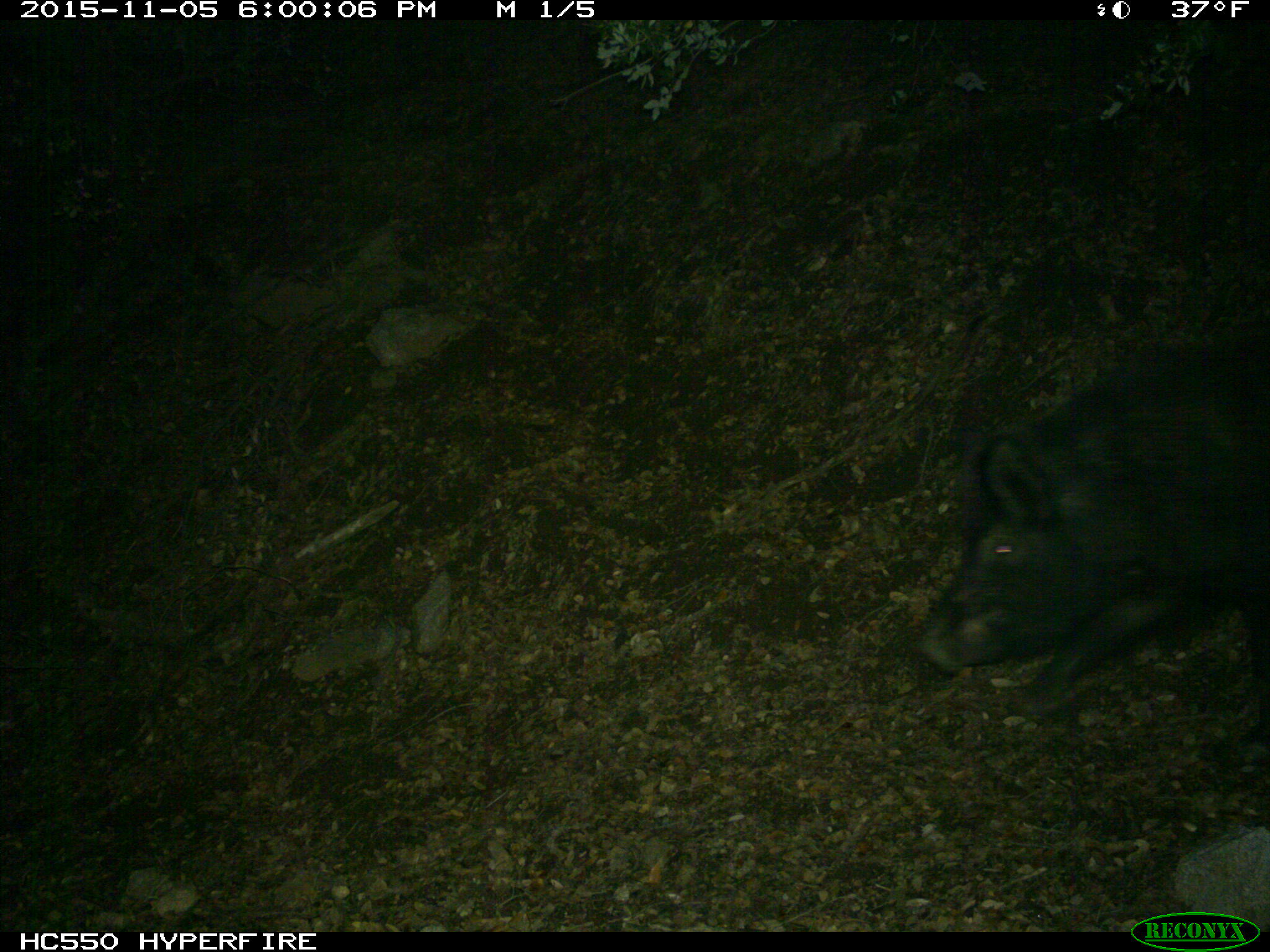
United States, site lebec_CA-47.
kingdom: Animalia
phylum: Chordata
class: Mammalia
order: Artiodactyla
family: Suidae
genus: Sus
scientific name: Sus scrofa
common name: wild boar